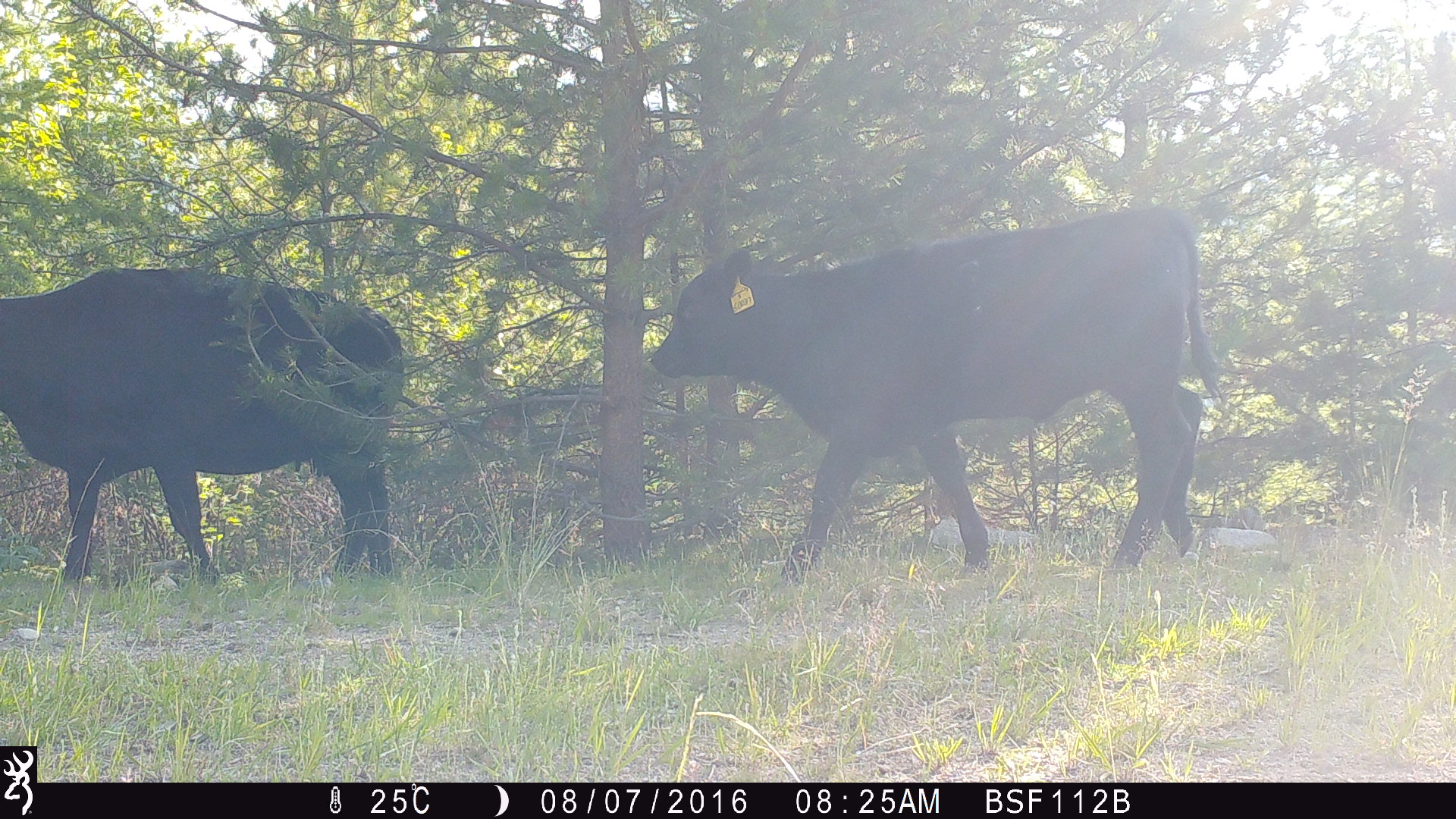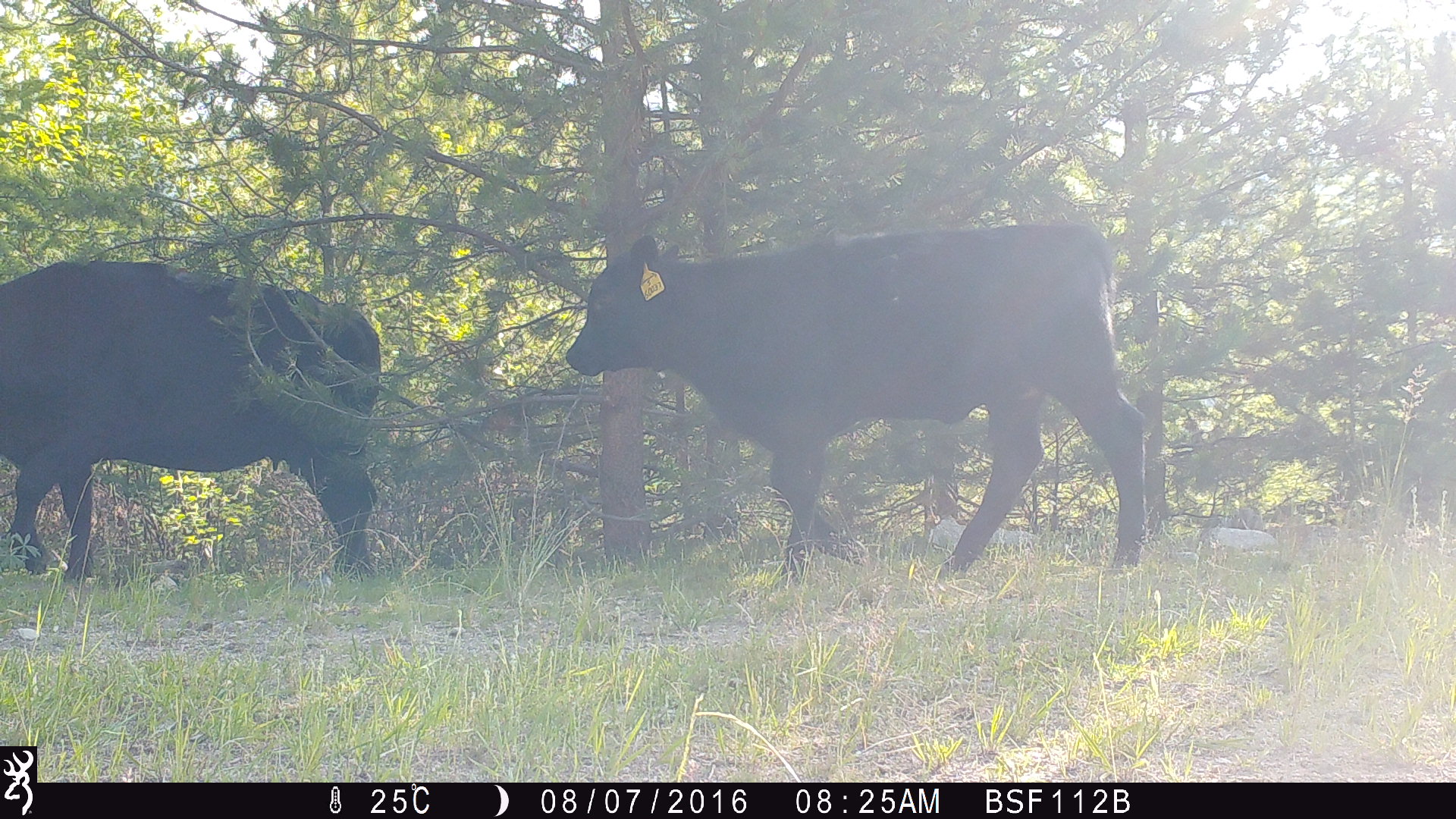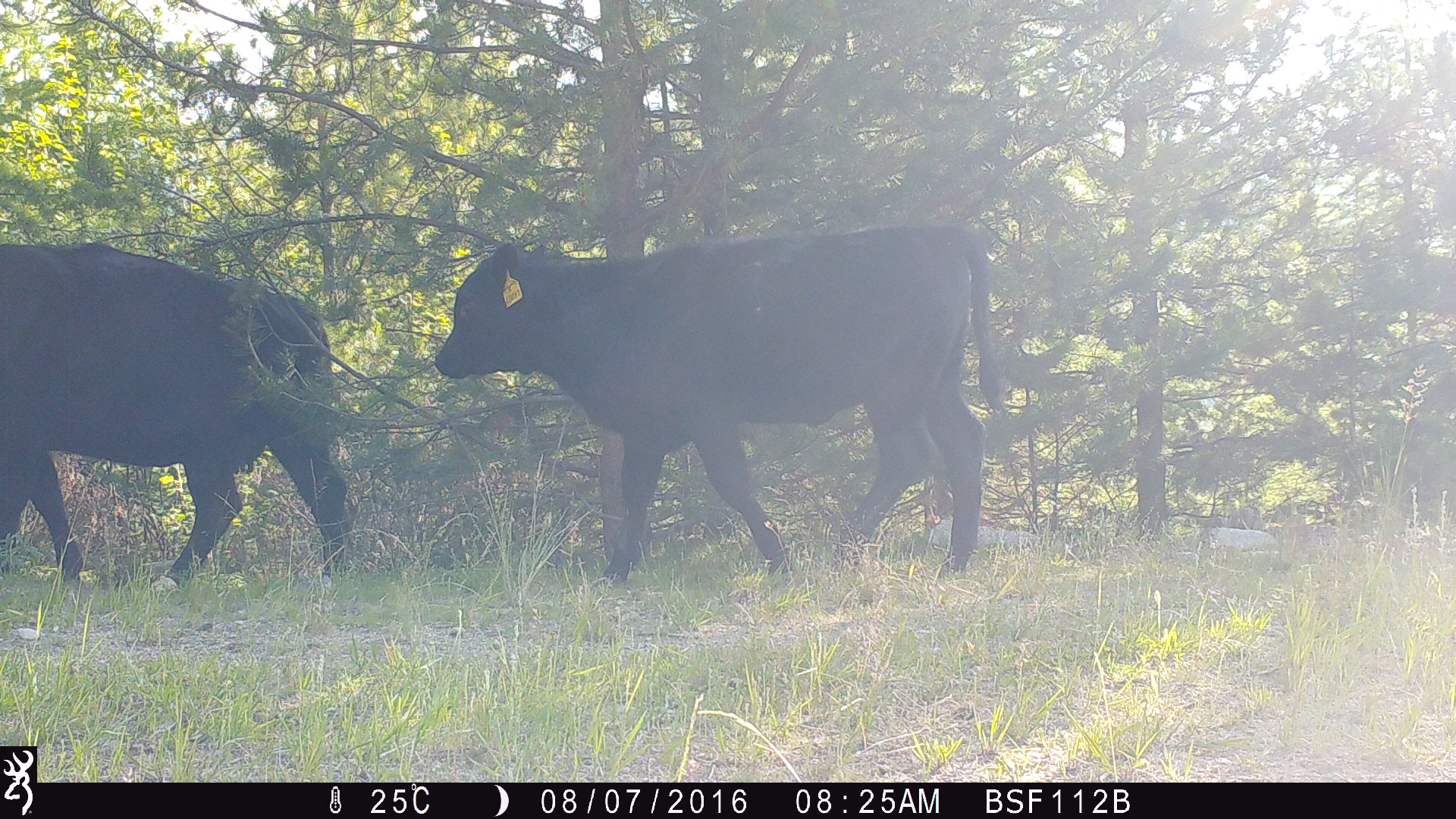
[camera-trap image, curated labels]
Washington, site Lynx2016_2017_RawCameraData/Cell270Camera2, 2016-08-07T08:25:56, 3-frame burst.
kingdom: Animalia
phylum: Chordata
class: Mammalia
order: Artiodactyla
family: Bovidae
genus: Bos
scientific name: Bos taurus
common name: domestic cattle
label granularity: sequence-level